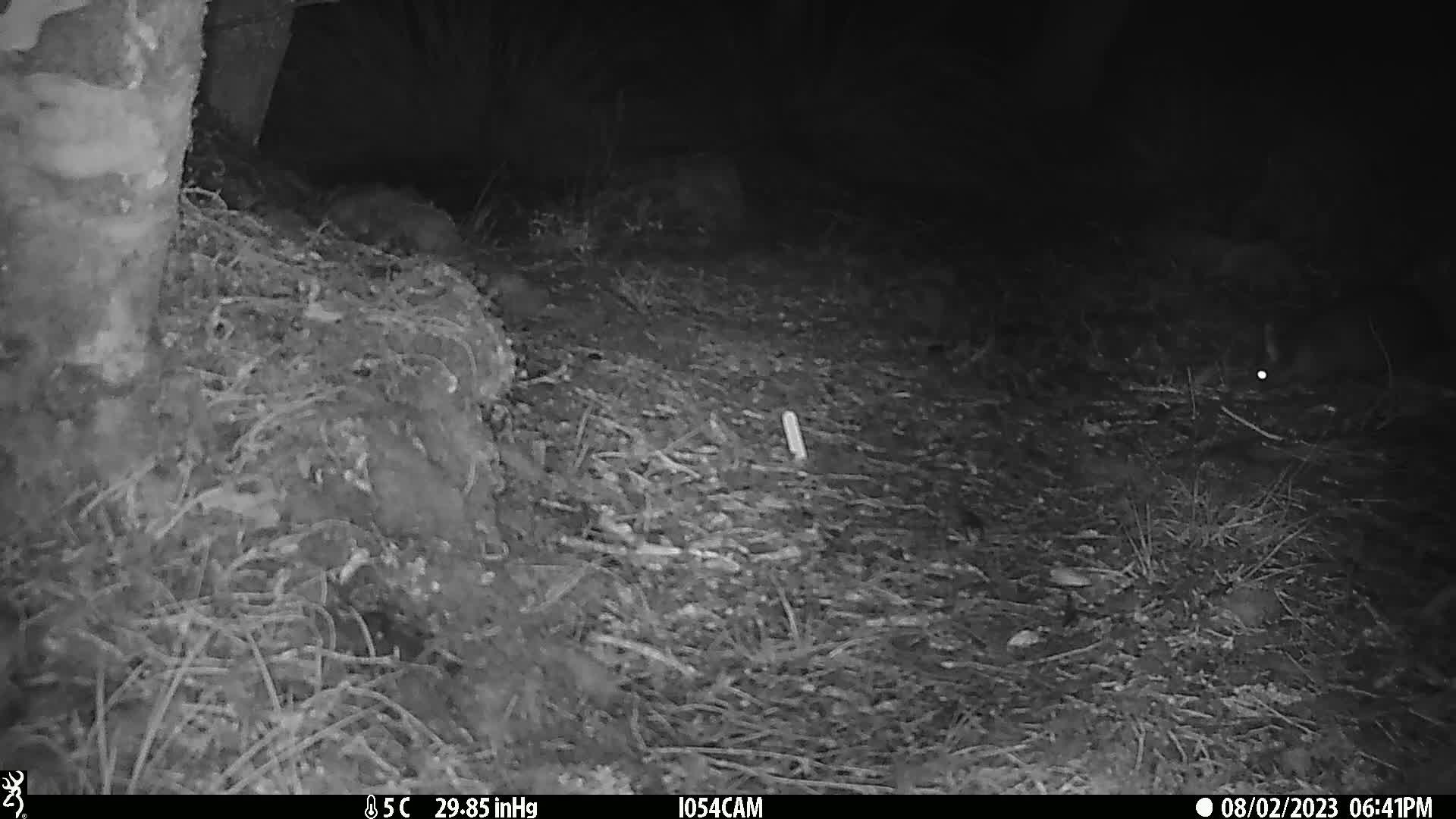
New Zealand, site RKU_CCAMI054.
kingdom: Animalia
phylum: Chordata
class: Mammalia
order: Diprotodontia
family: Phalangeridae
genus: Trichosurus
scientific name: Trichosurus vulpecula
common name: common brushtail possum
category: possum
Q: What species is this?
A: Possum (common brushtail possum) (Trichosurus vulpecula).